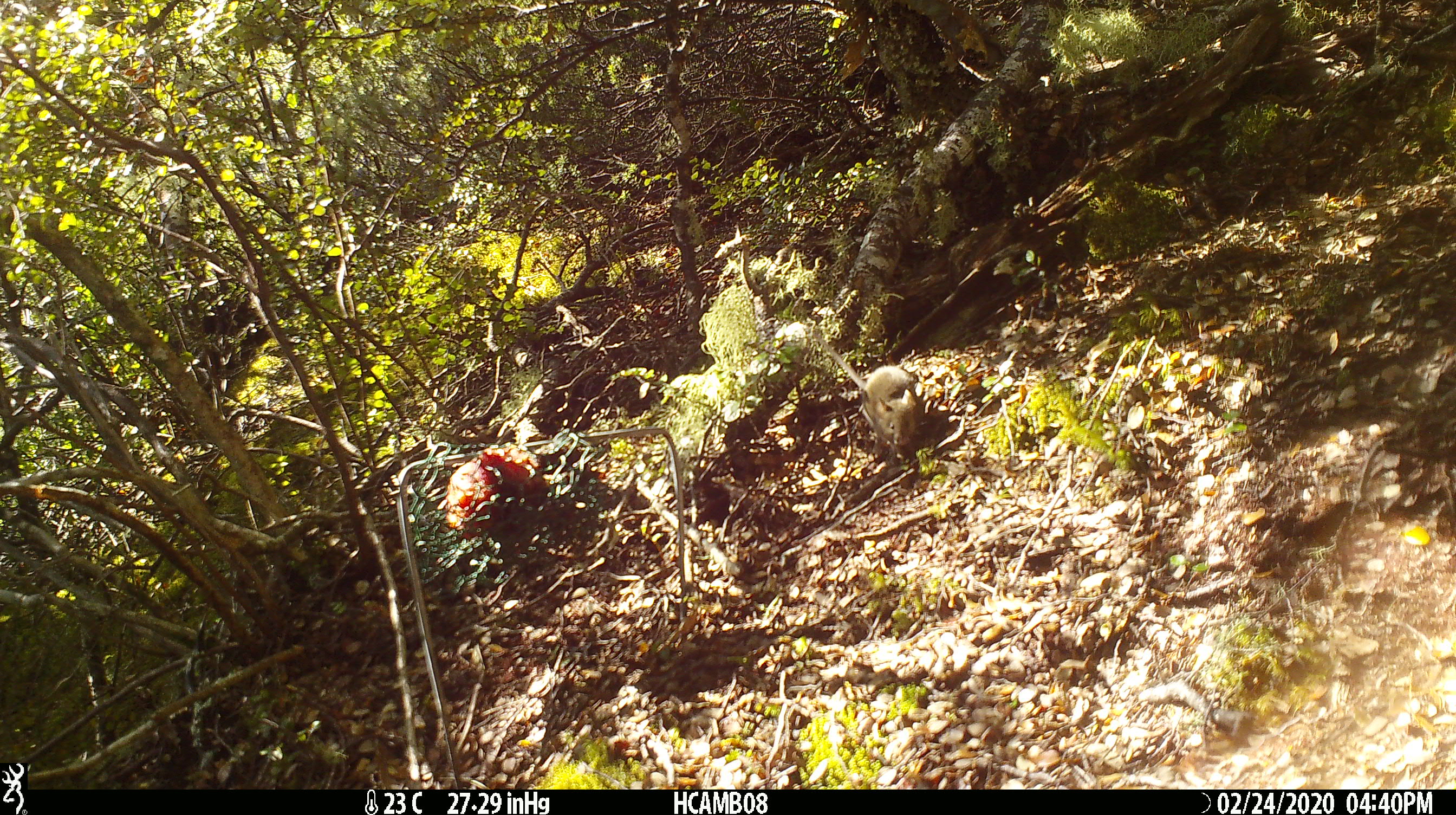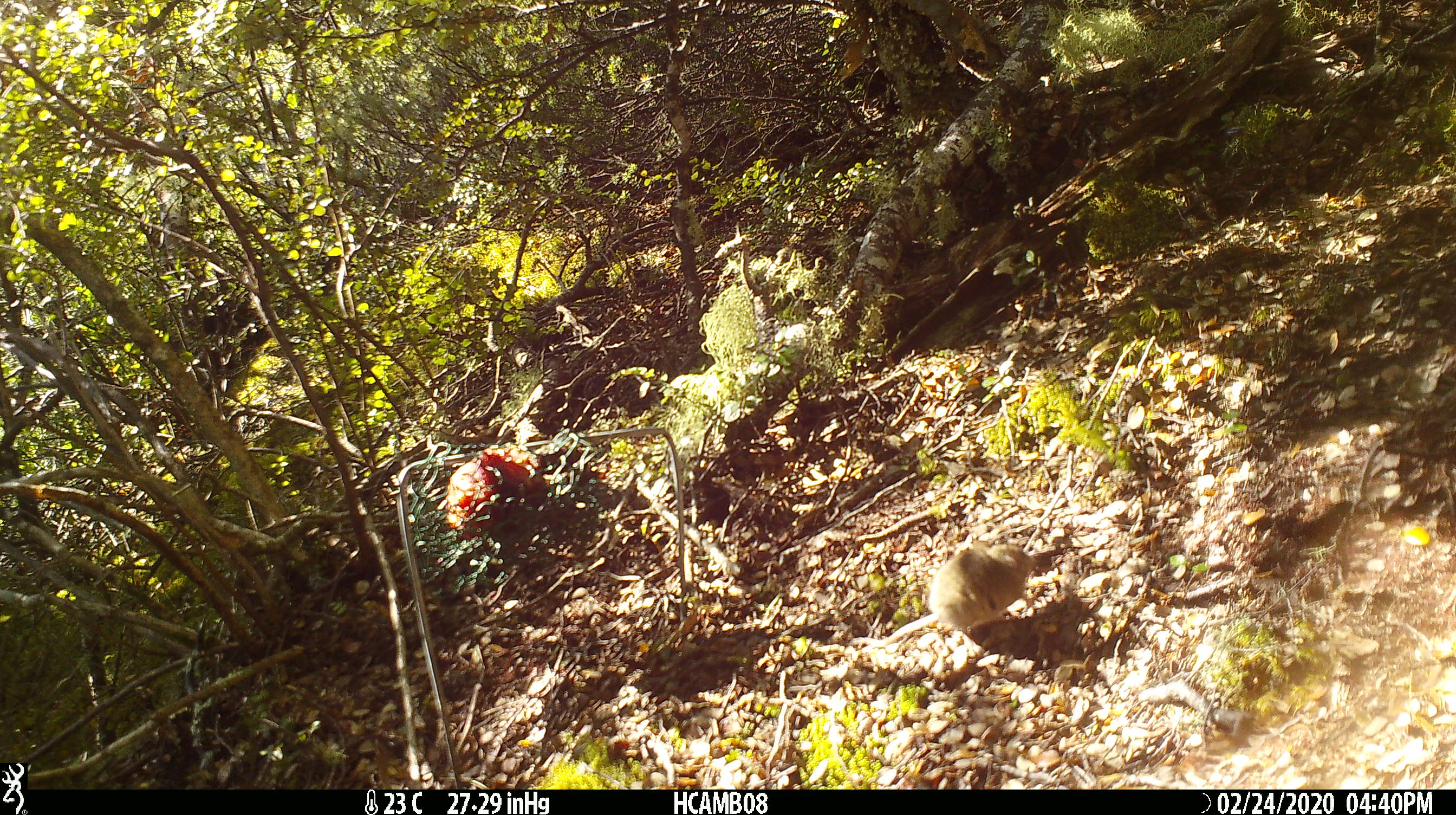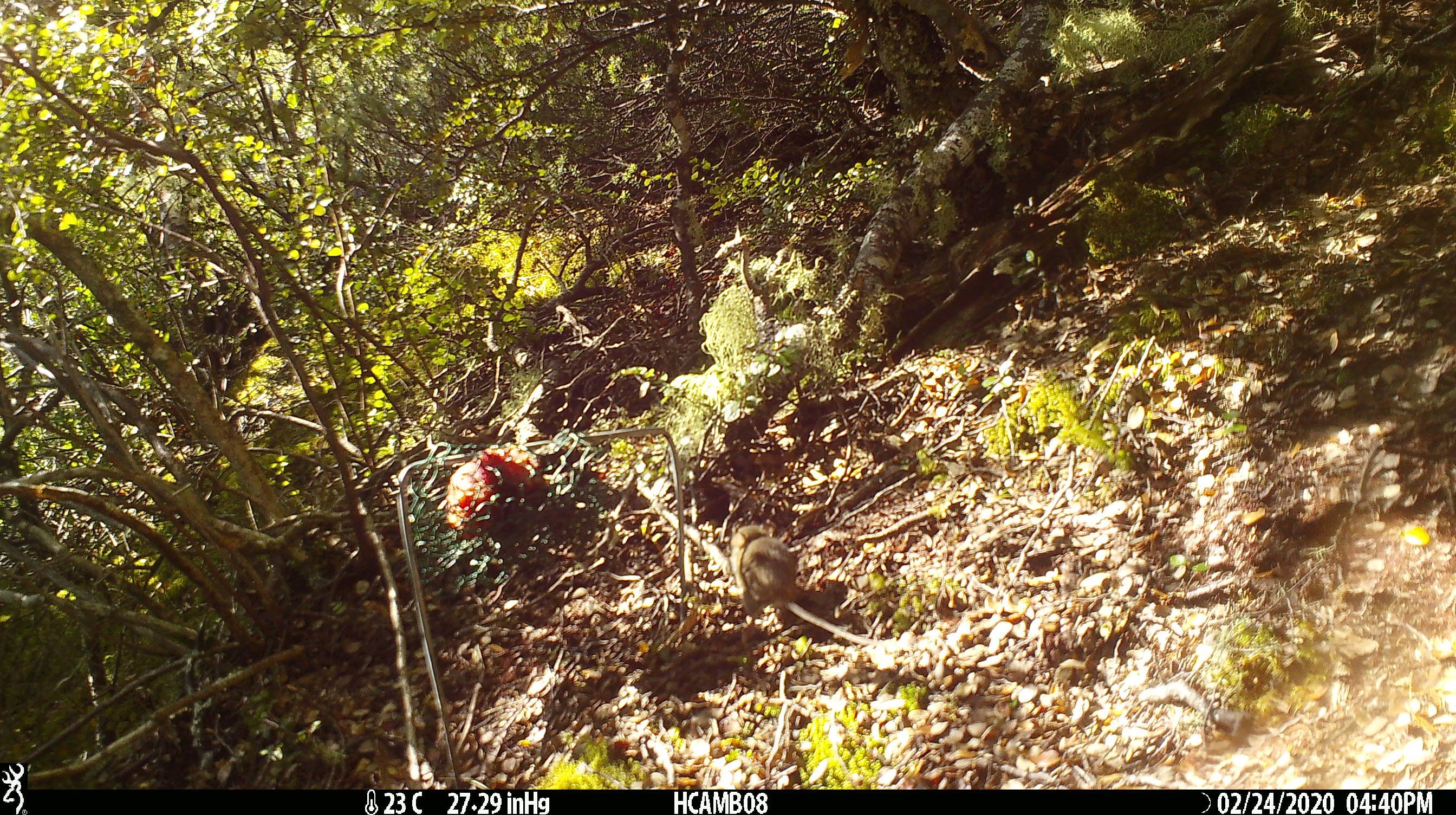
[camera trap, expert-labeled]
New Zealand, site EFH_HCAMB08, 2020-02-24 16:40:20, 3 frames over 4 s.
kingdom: Animalia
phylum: Chordata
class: Mammalia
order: Rodentia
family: Muridae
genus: Mus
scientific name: Mus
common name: mouse